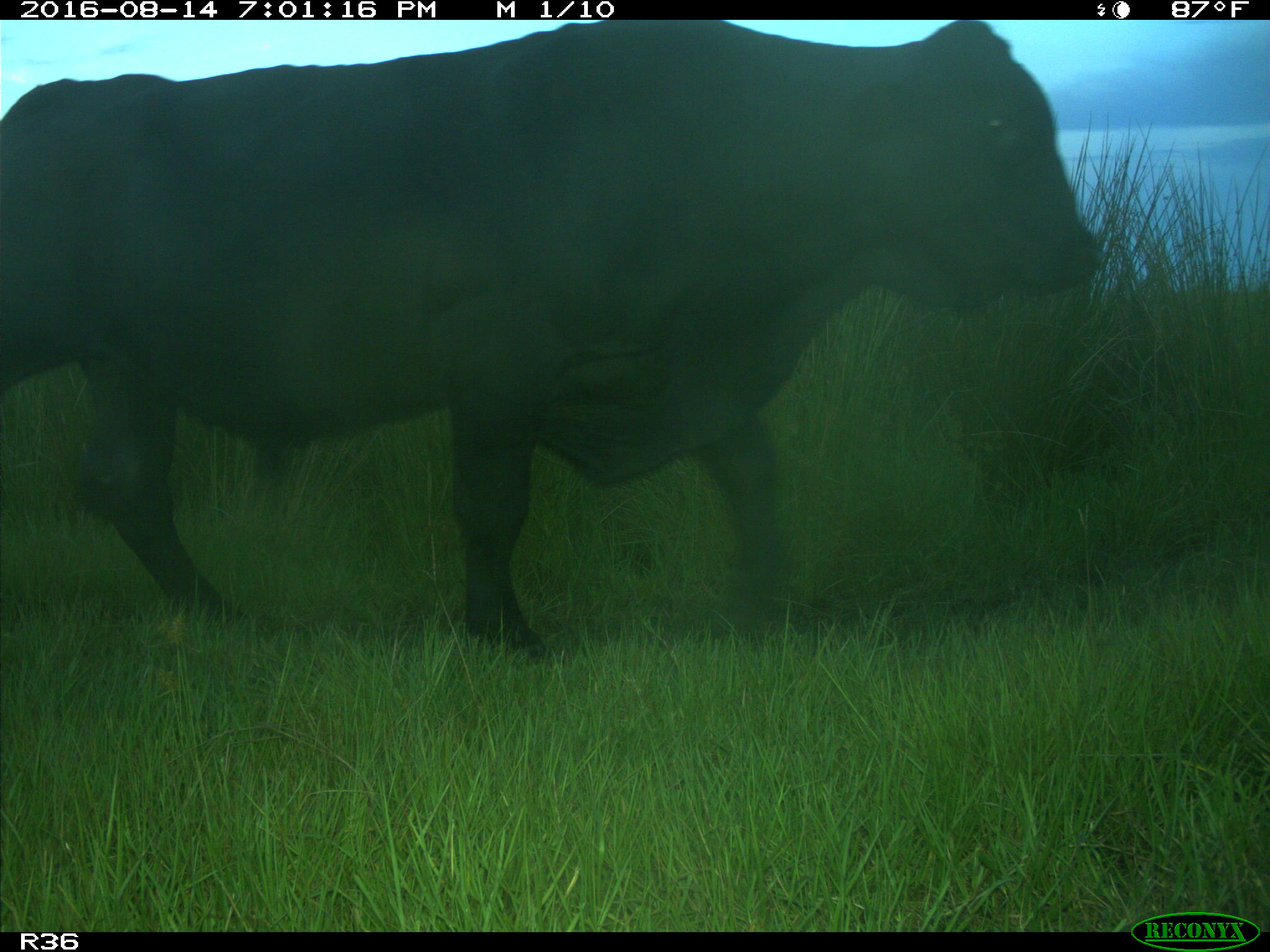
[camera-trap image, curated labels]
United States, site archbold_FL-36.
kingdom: Animalia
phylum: Chordata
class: Mammalia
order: Artiodactyla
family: Bovidae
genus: Bos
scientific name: Bos taurus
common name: domestic cow